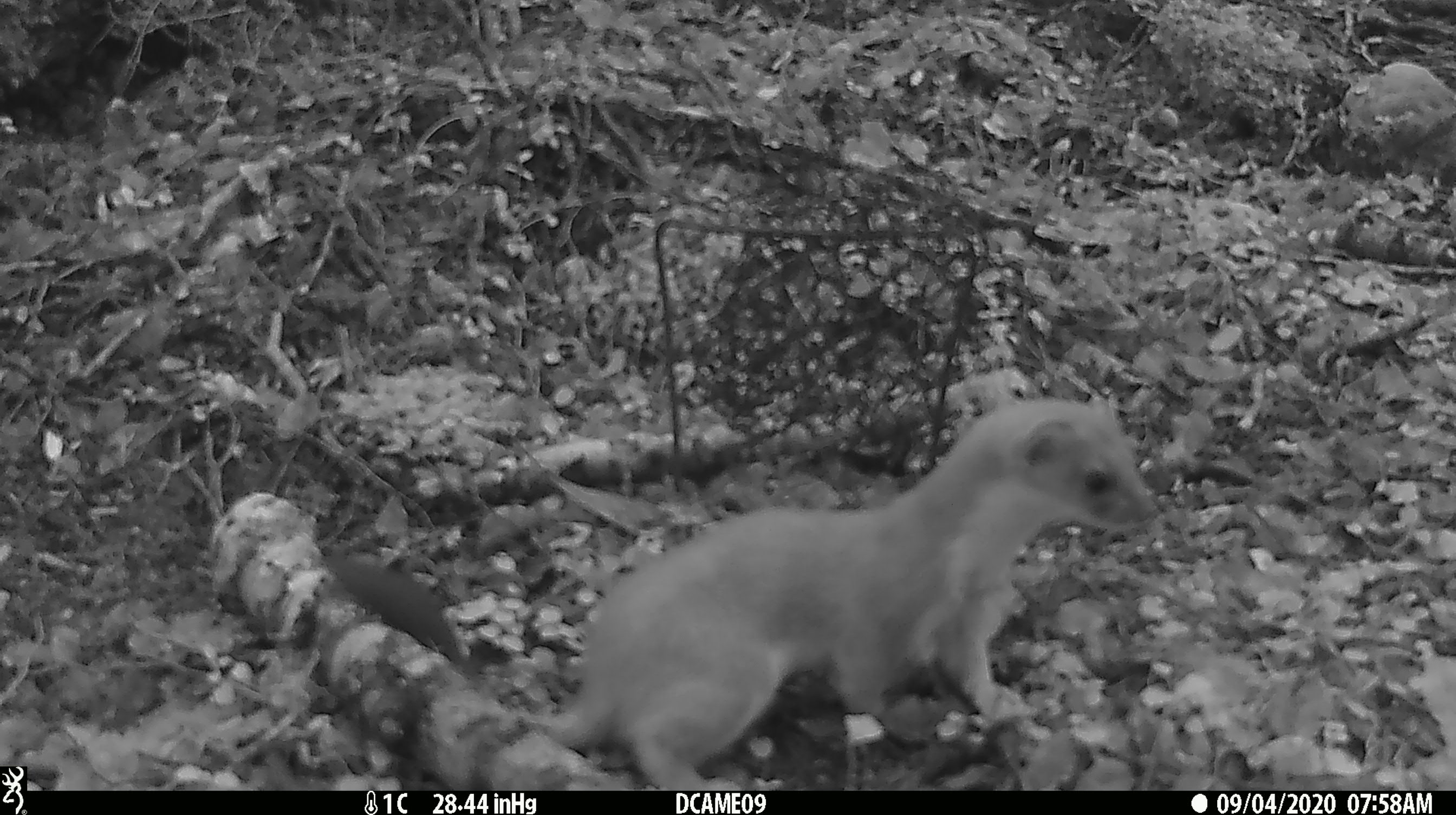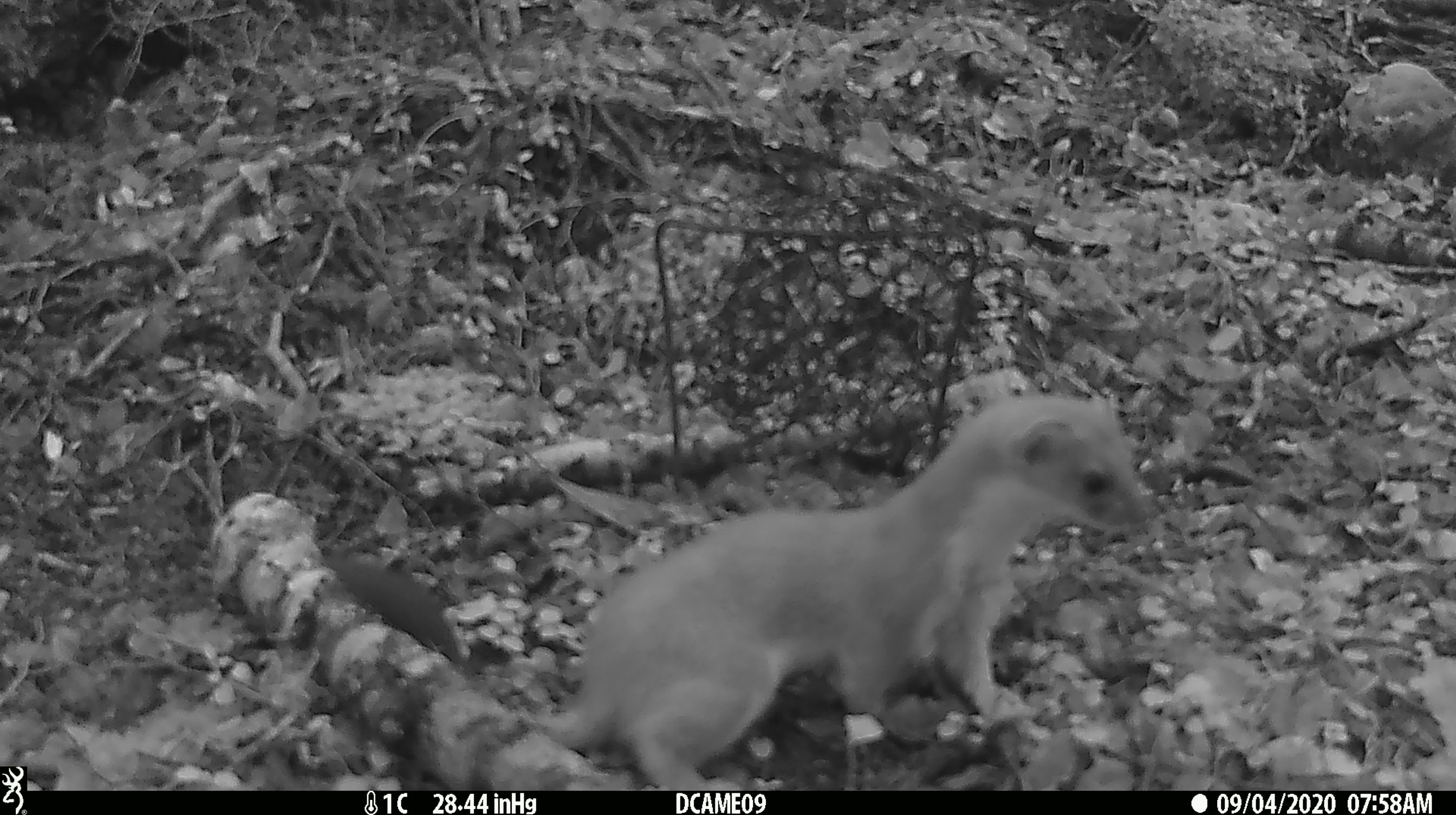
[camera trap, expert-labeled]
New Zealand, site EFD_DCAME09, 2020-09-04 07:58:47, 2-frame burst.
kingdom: Animalia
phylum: Chordata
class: Mammalia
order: Carnivora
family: Mustelidae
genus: Mustela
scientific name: Mustela erminea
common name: stoat